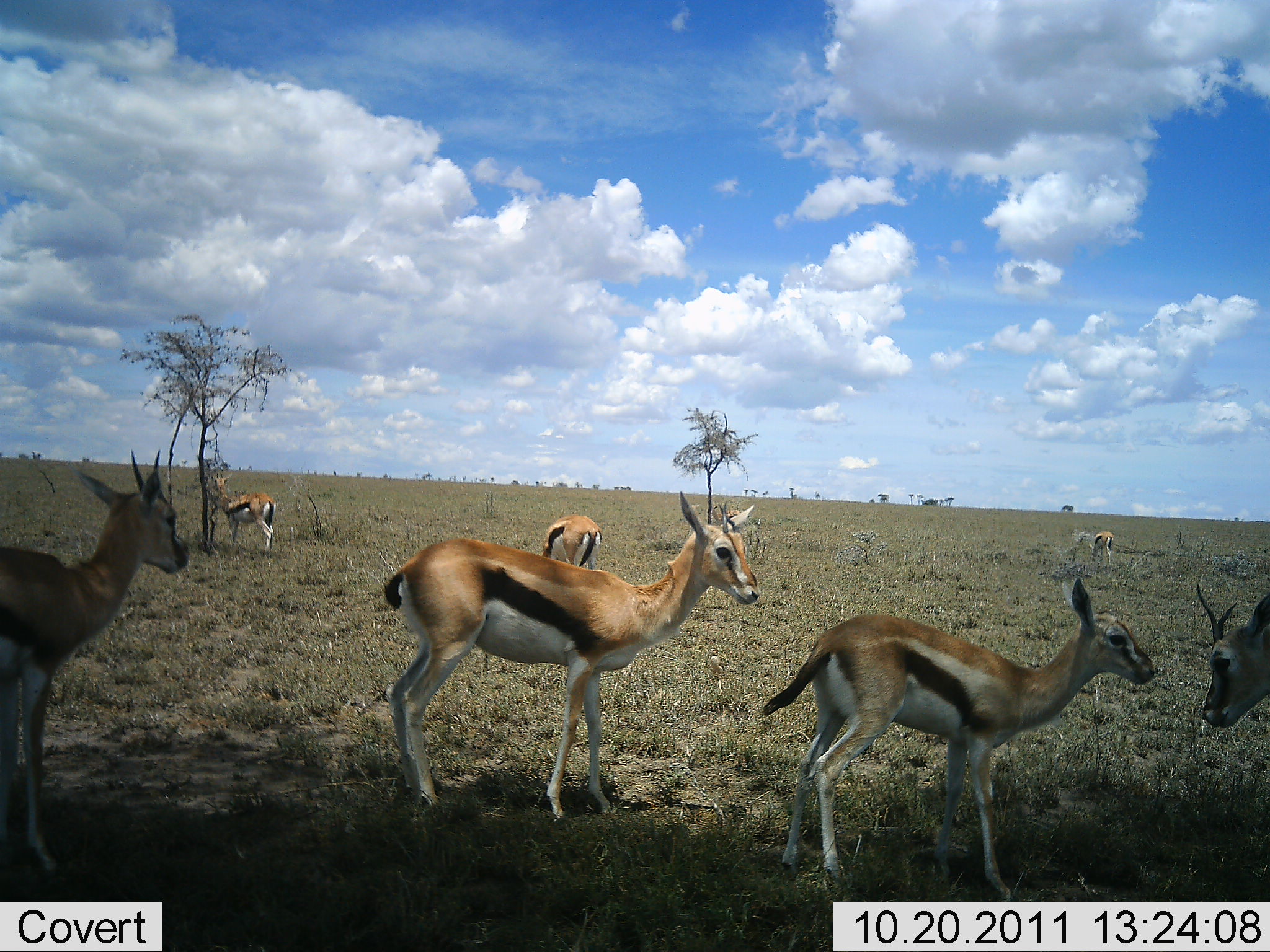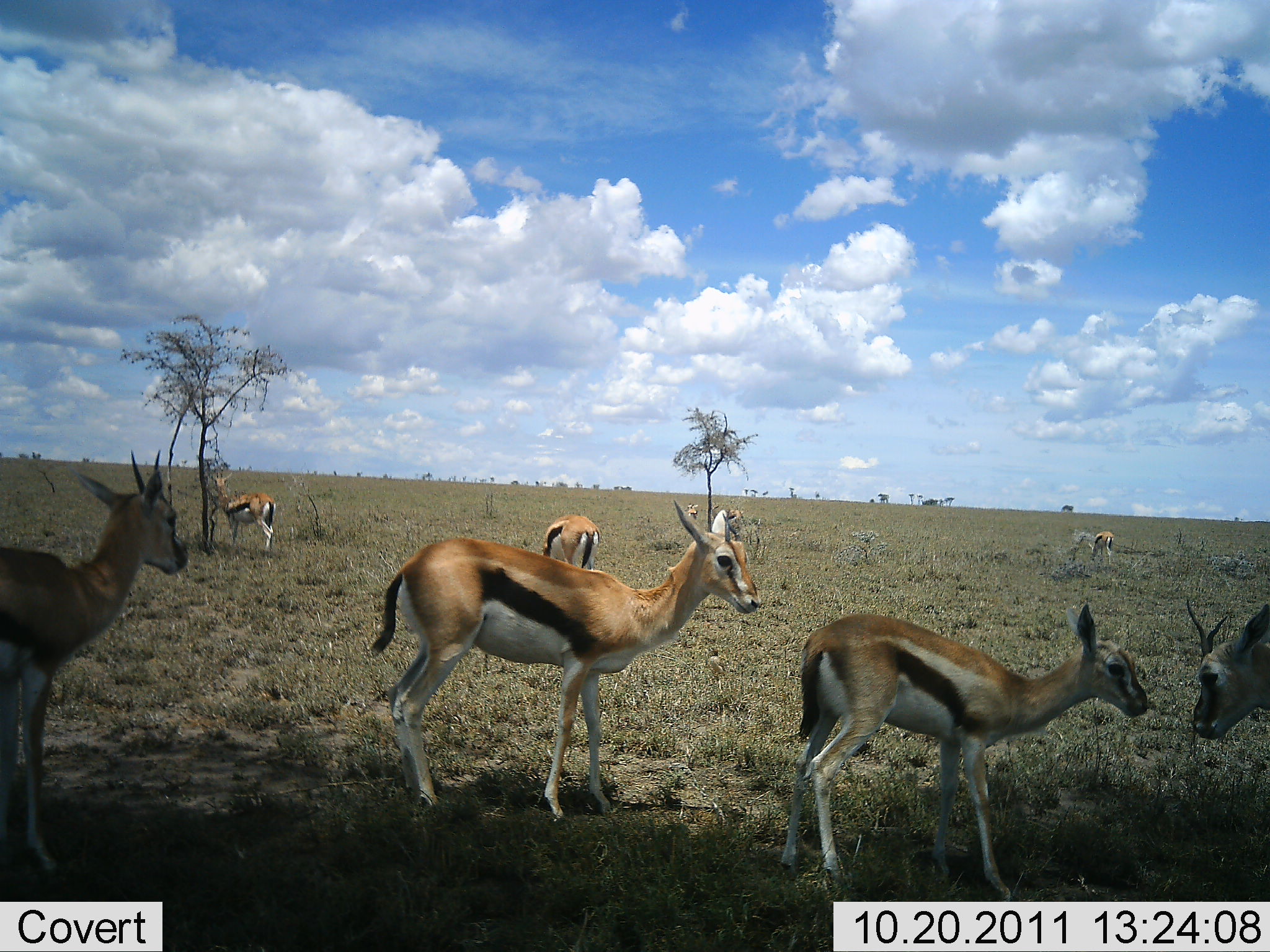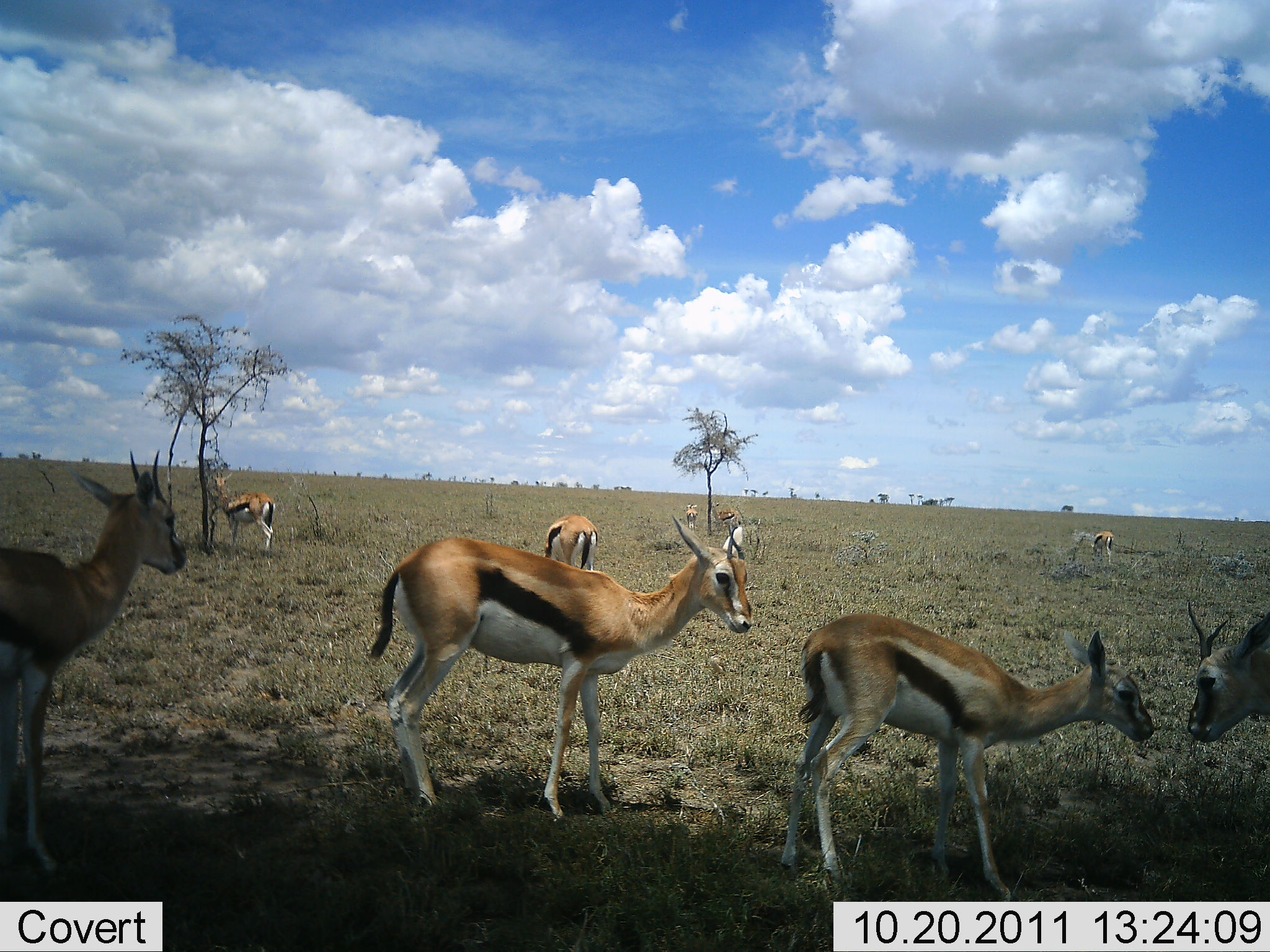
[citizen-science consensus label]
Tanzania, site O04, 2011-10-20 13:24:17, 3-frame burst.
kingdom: Animalia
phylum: Chordata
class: Mammalia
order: Artiodactyla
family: Bovidae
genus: Eudorcas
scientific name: Eudorcas thomsonii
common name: thomson's gazelle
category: gazellethomsons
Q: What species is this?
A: Gazellethomsons (thomson's gazelle) (Eudorcas thomsonii).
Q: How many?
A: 7.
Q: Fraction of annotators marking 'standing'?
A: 71%.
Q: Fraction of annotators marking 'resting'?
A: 21%.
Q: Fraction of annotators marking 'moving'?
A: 7%.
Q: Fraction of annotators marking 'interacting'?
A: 14%.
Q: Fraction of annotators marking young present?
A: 36%.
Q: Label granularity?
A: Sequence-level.